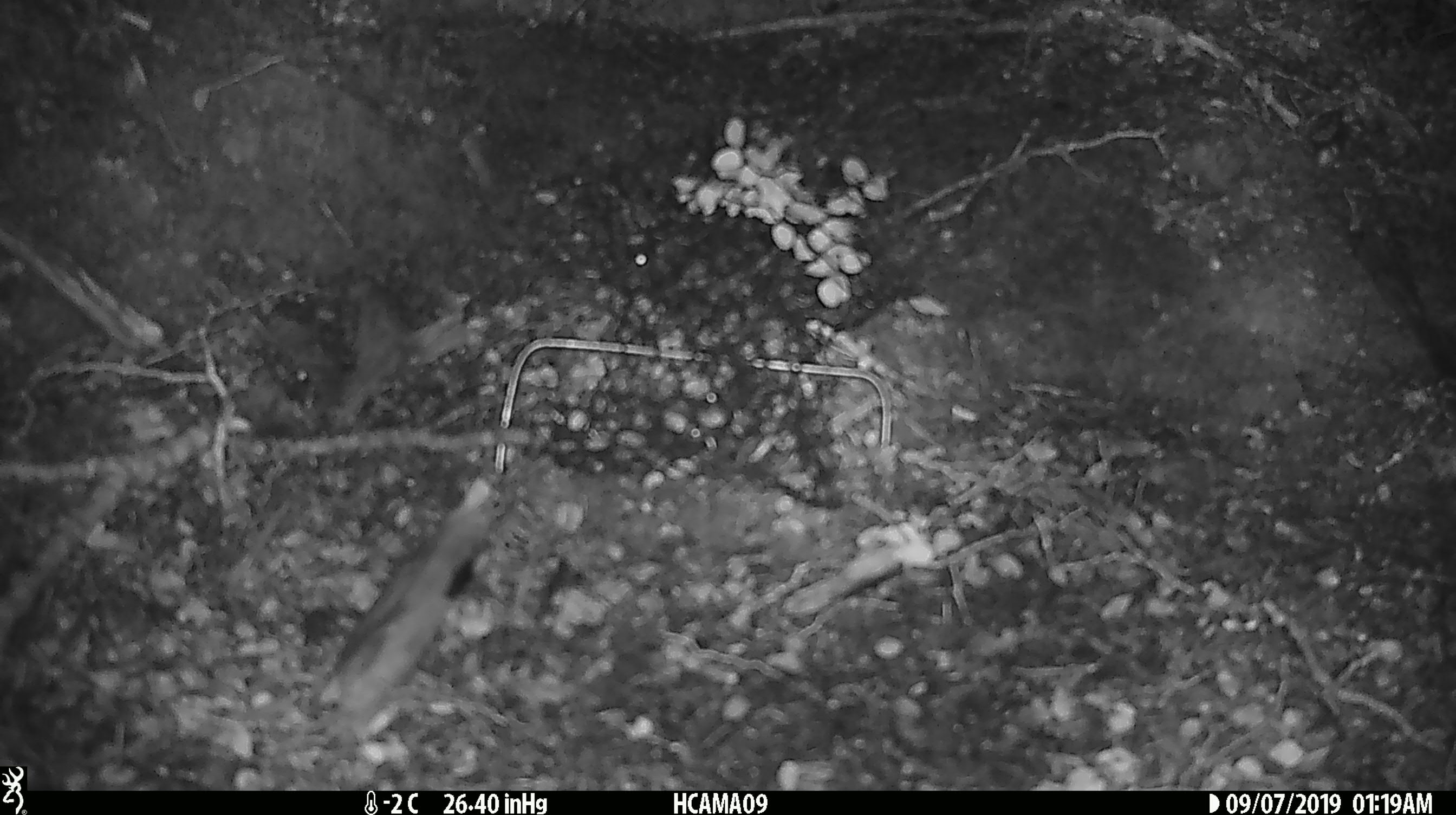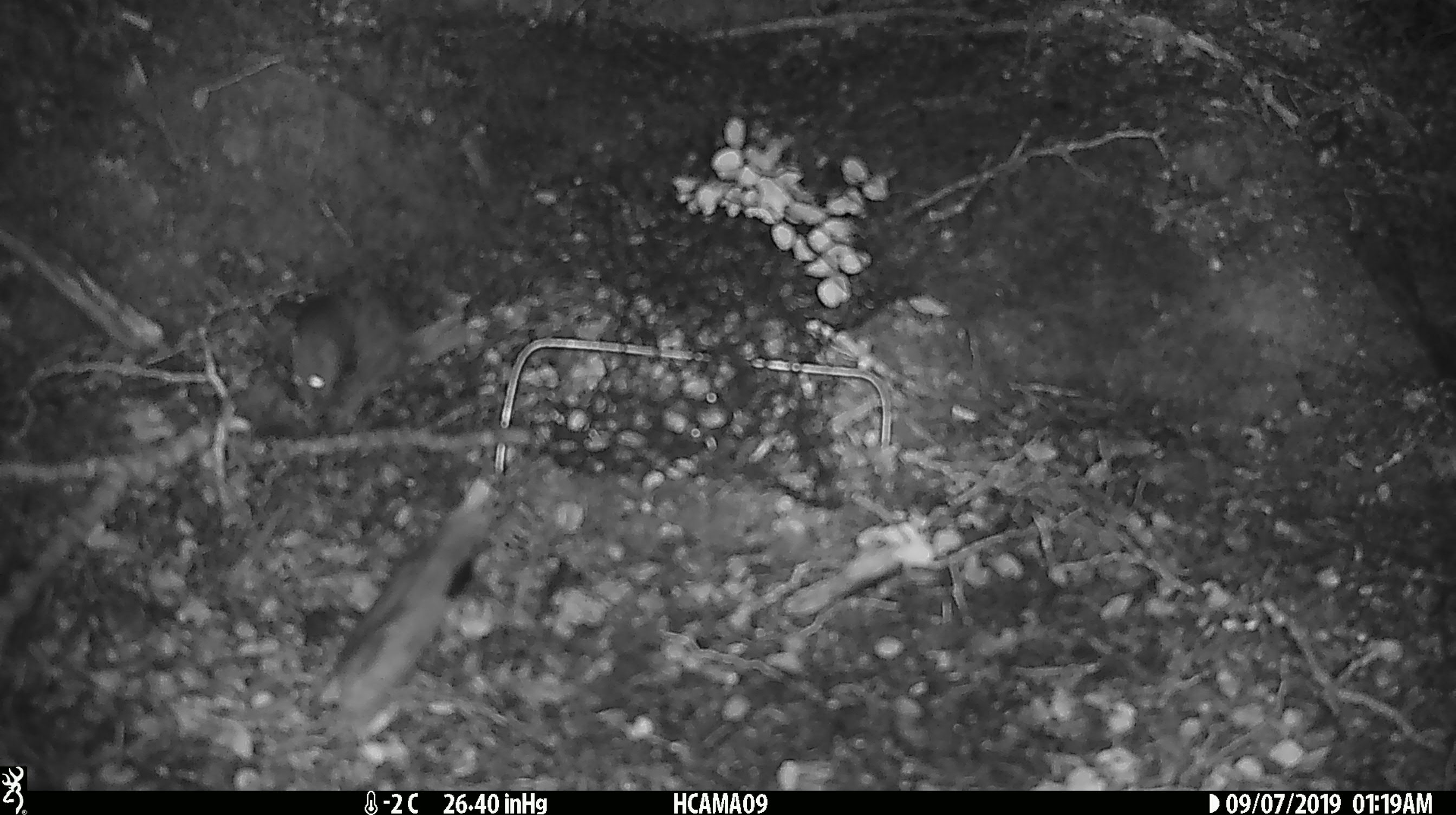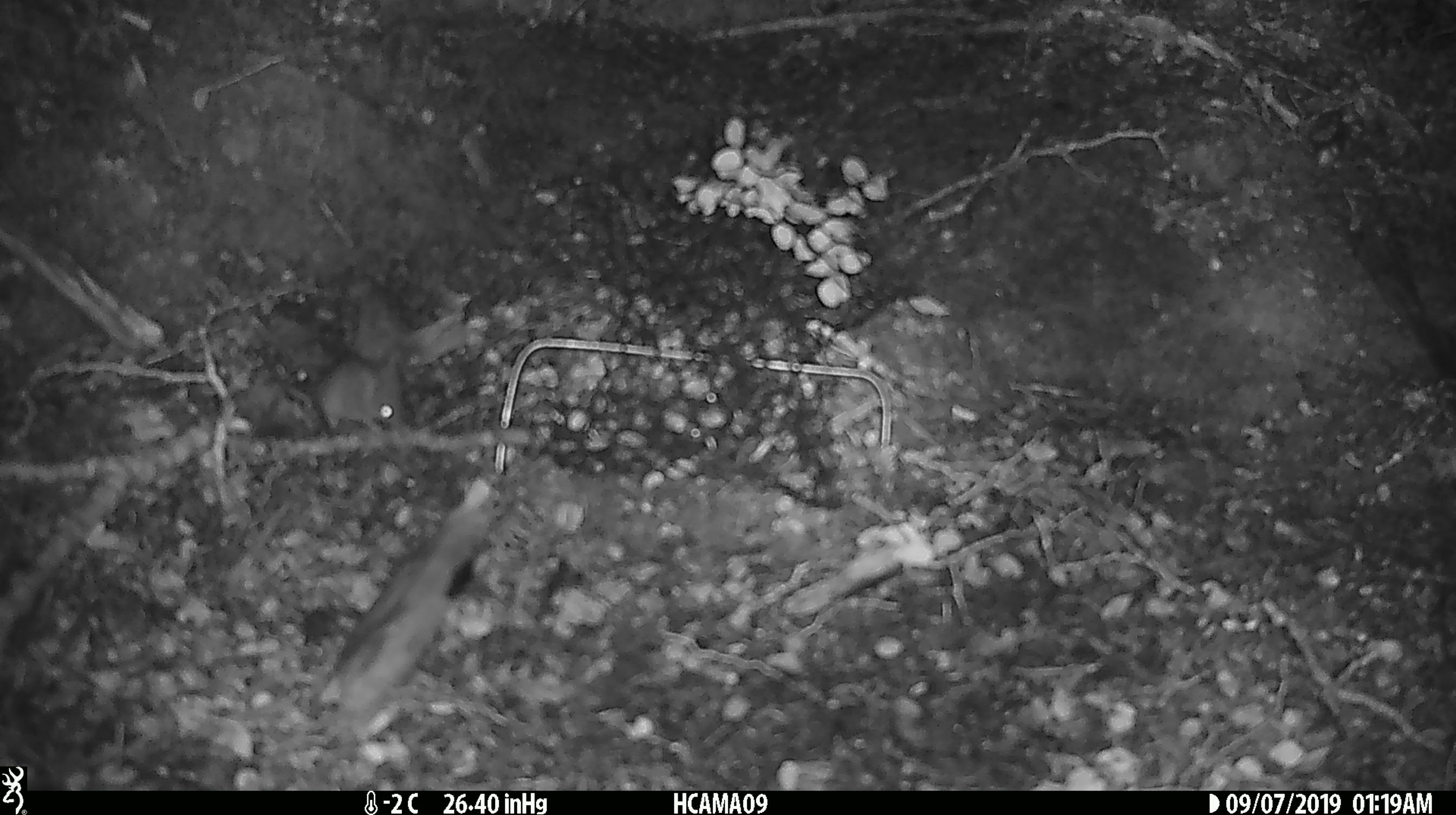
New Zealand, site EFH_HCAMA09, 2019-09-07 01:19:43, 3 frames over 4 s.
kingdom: Animalia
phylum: Chordata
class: Mammalia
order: Rodentia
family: Muridae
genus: Mus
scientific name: Mus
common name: mouse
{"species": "mouse (Mus)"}